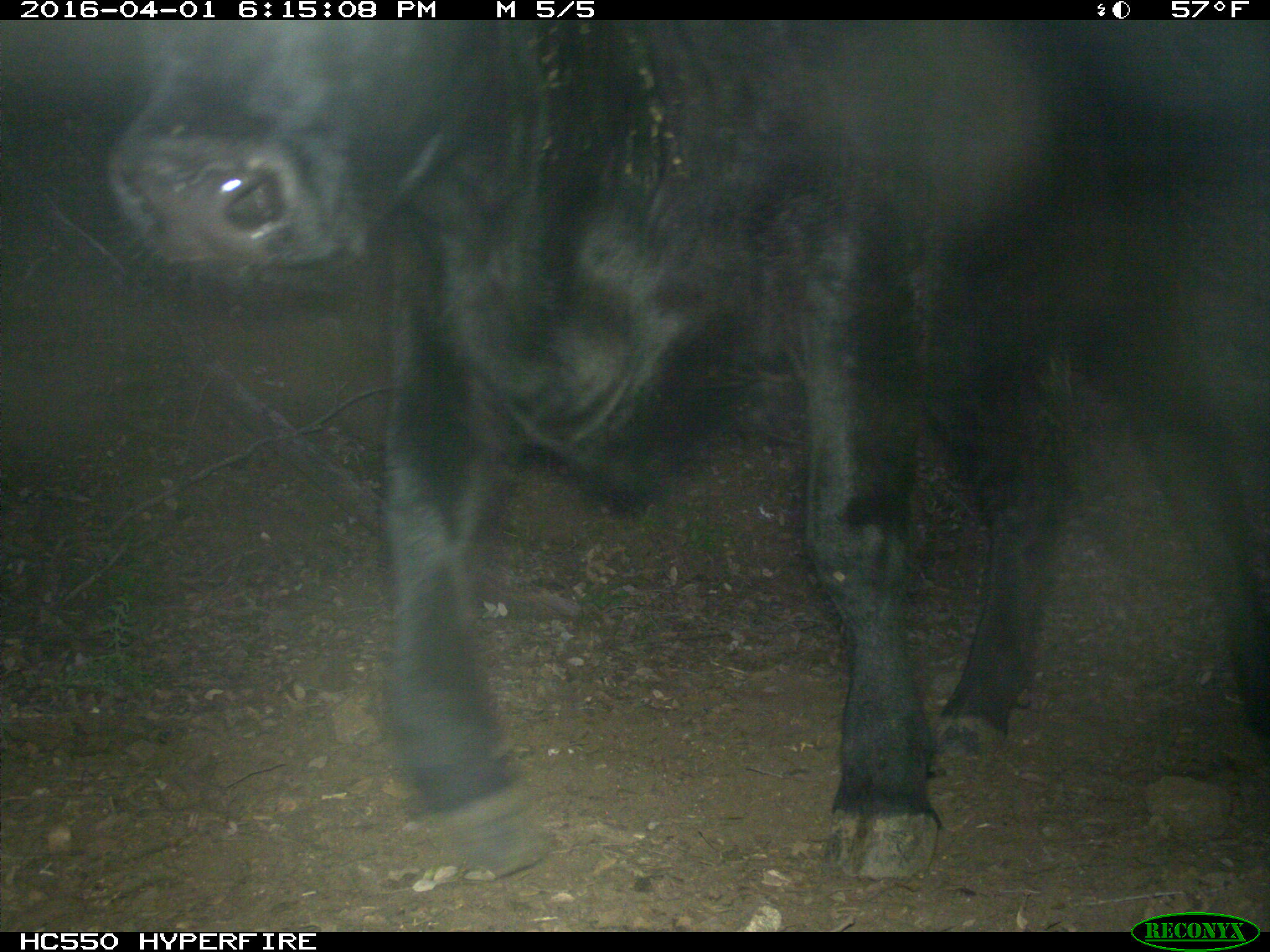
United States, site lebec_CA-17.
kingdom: Animalia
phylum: Chordata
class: Mammalia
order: Artiodactyla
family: Bovidae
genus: Bos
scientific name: Bos taurus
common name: domestic cow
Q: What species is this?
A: Bos taurus (domestic cow).